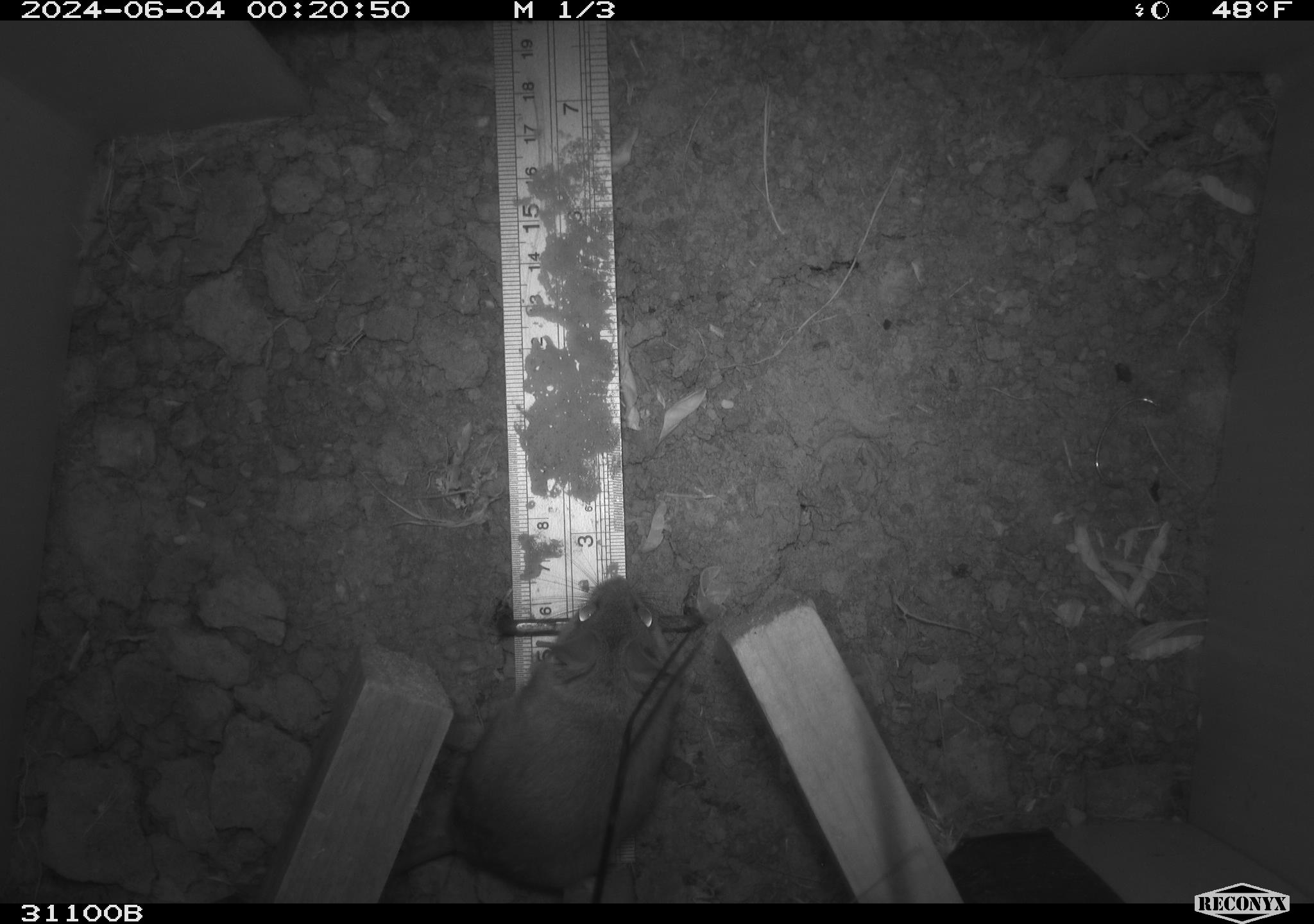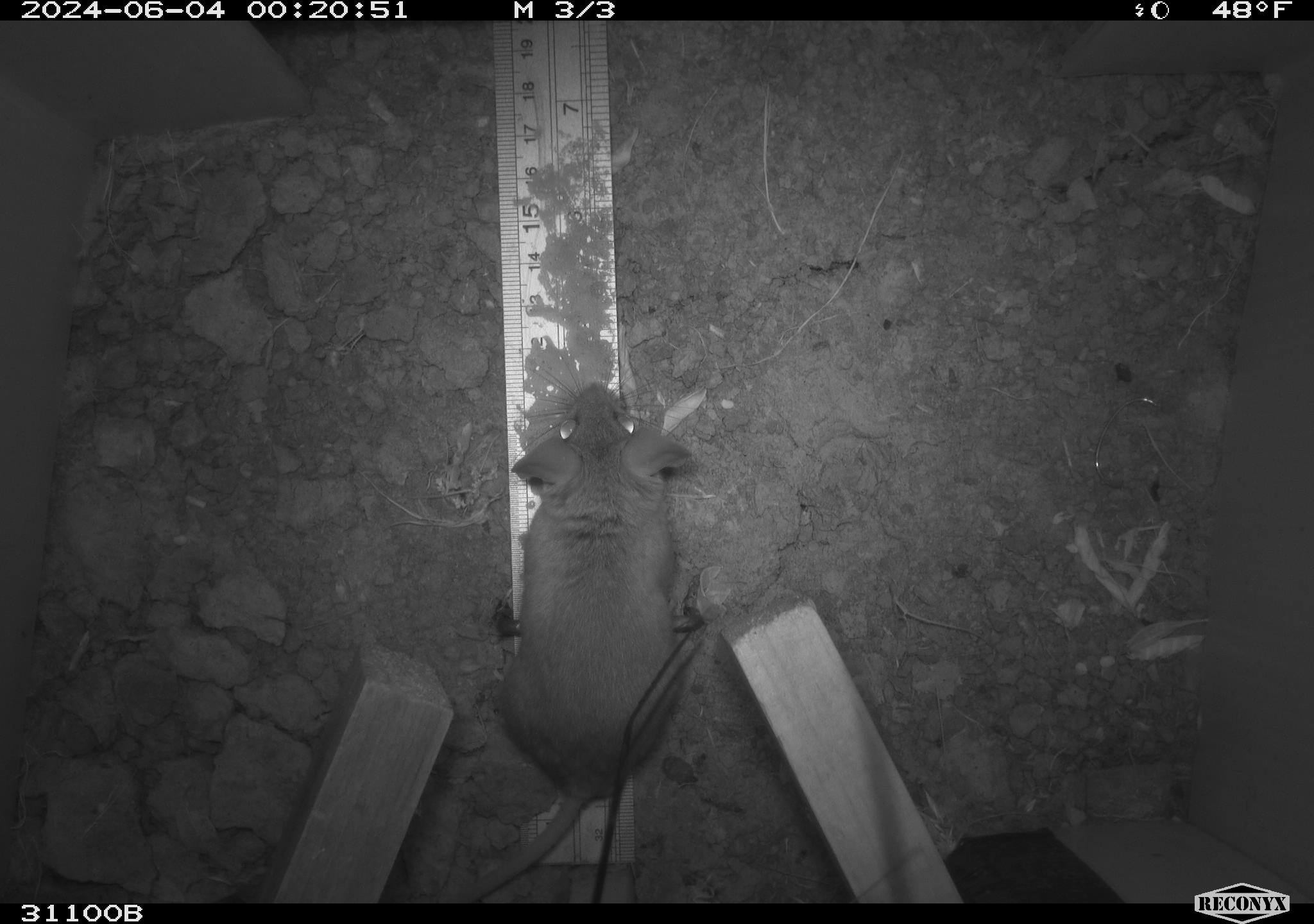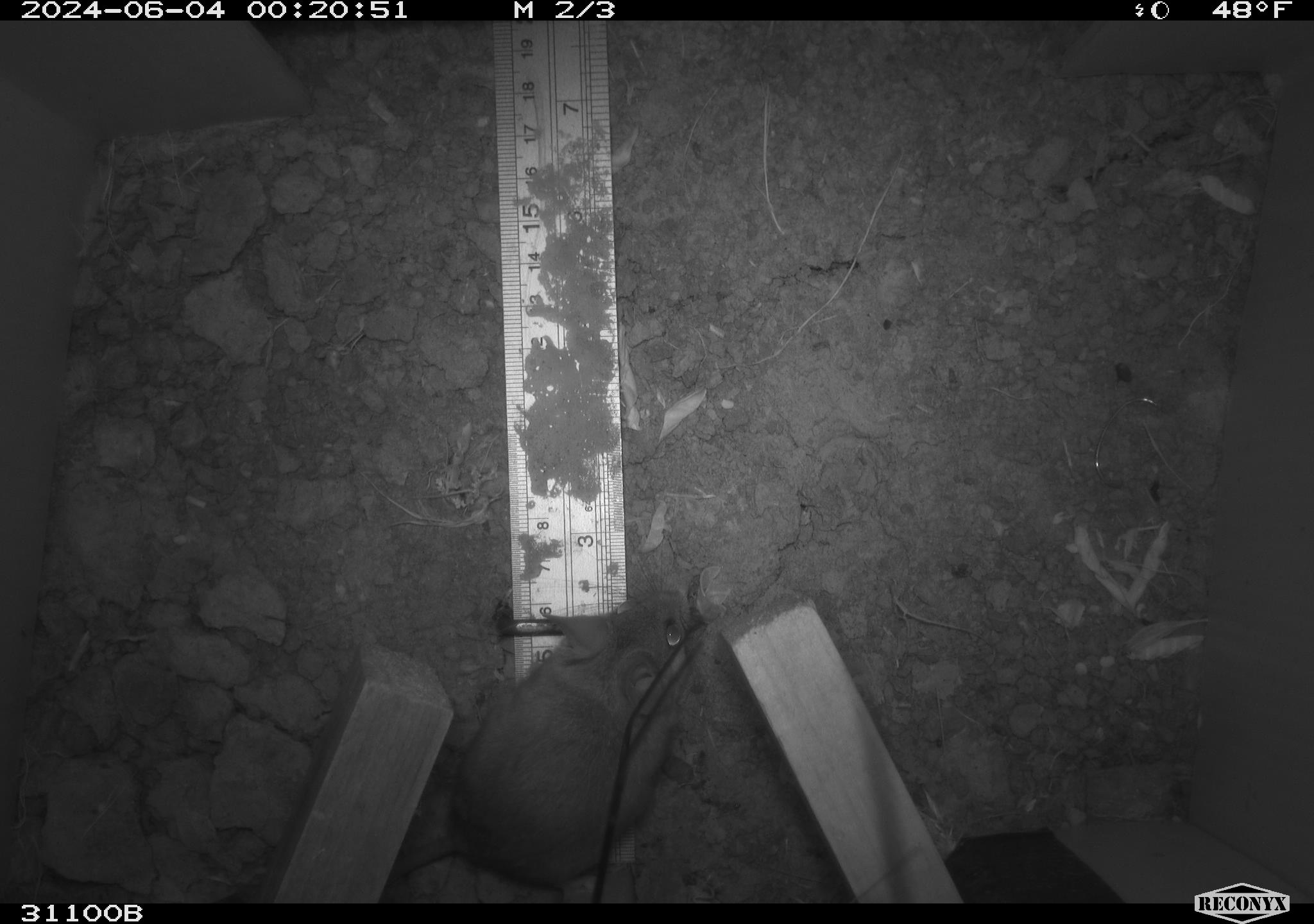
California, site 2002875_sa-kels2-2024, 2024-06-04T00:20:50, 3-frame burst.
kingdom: Animalia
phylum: Chordata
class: Mammalia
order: Rodentia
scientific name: Rodentia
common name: rodent